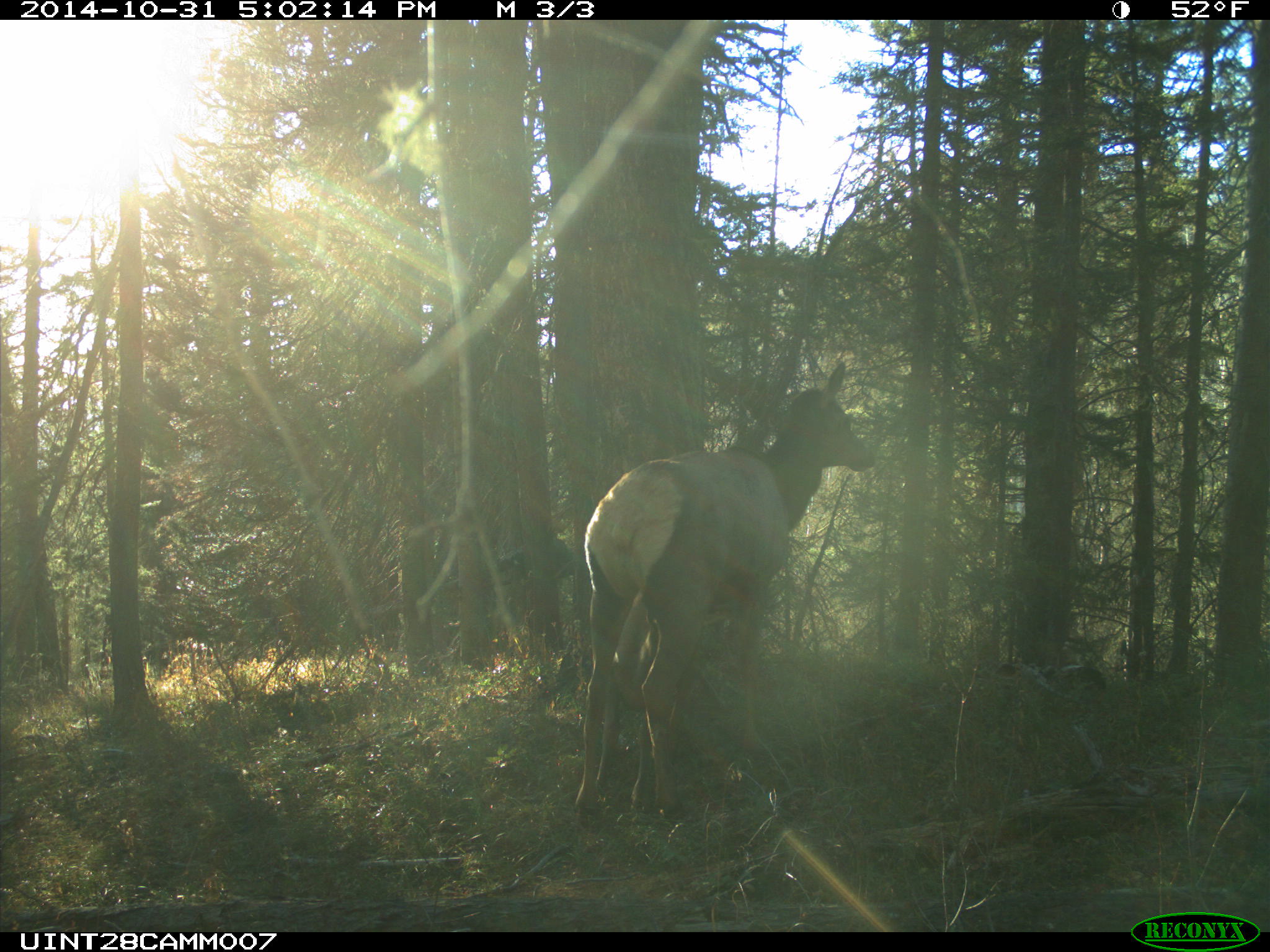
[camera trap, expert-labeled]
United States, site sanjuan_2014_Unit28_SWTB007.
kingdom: Animalia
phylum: Chordata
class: Mammalia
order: Artiodactyla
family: Cervidae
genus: Cervus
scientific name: Cervus elaphus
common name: red deer